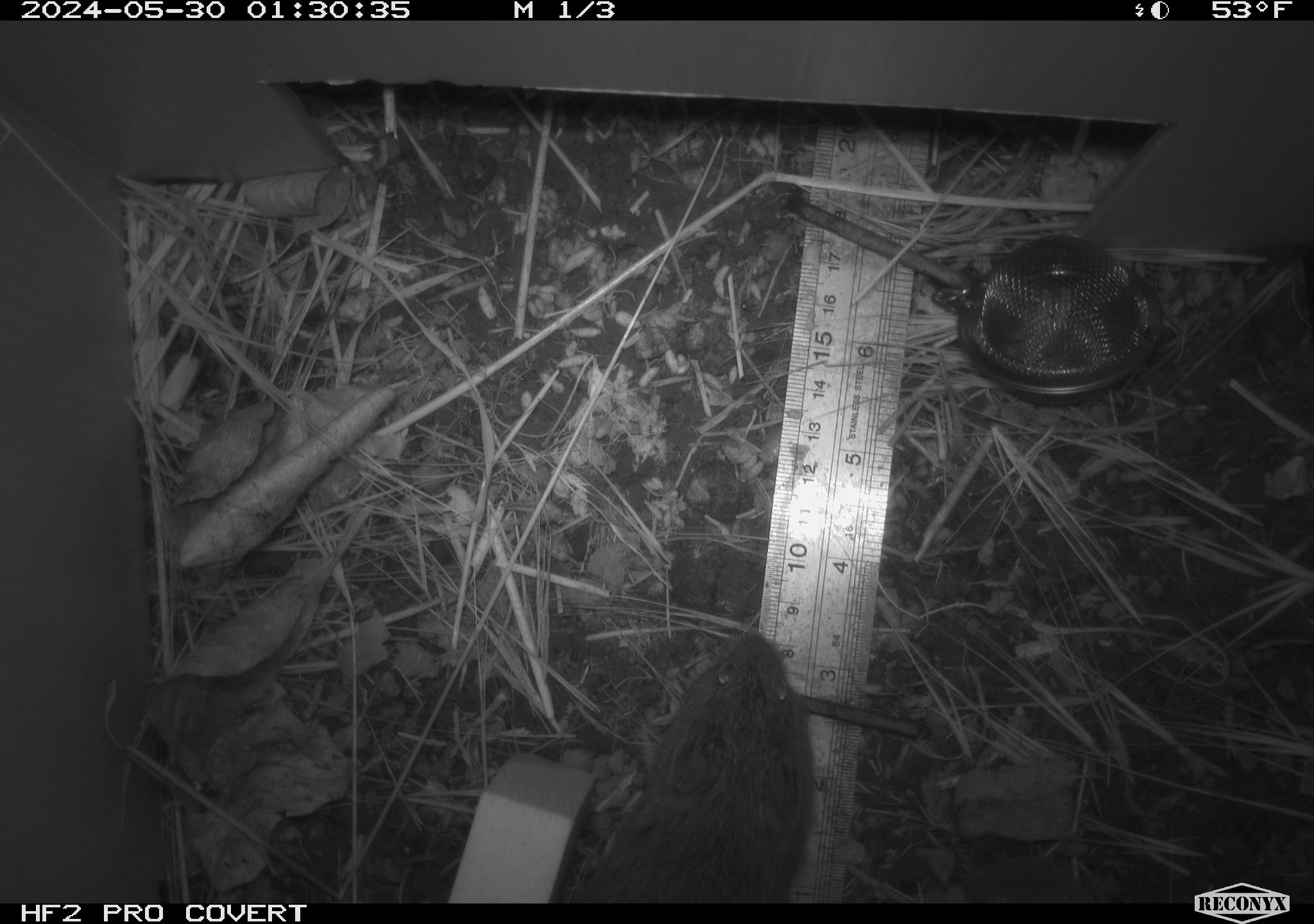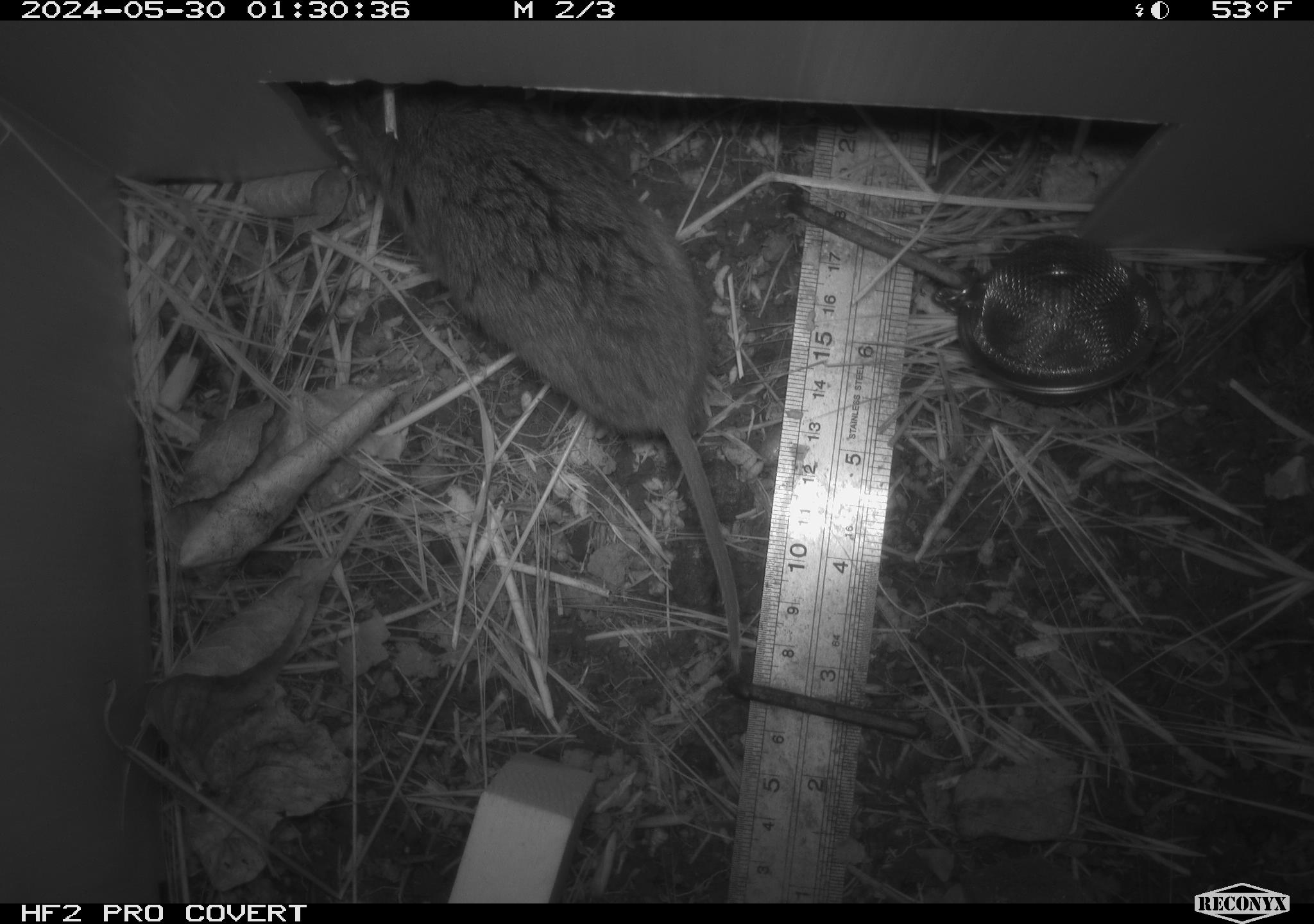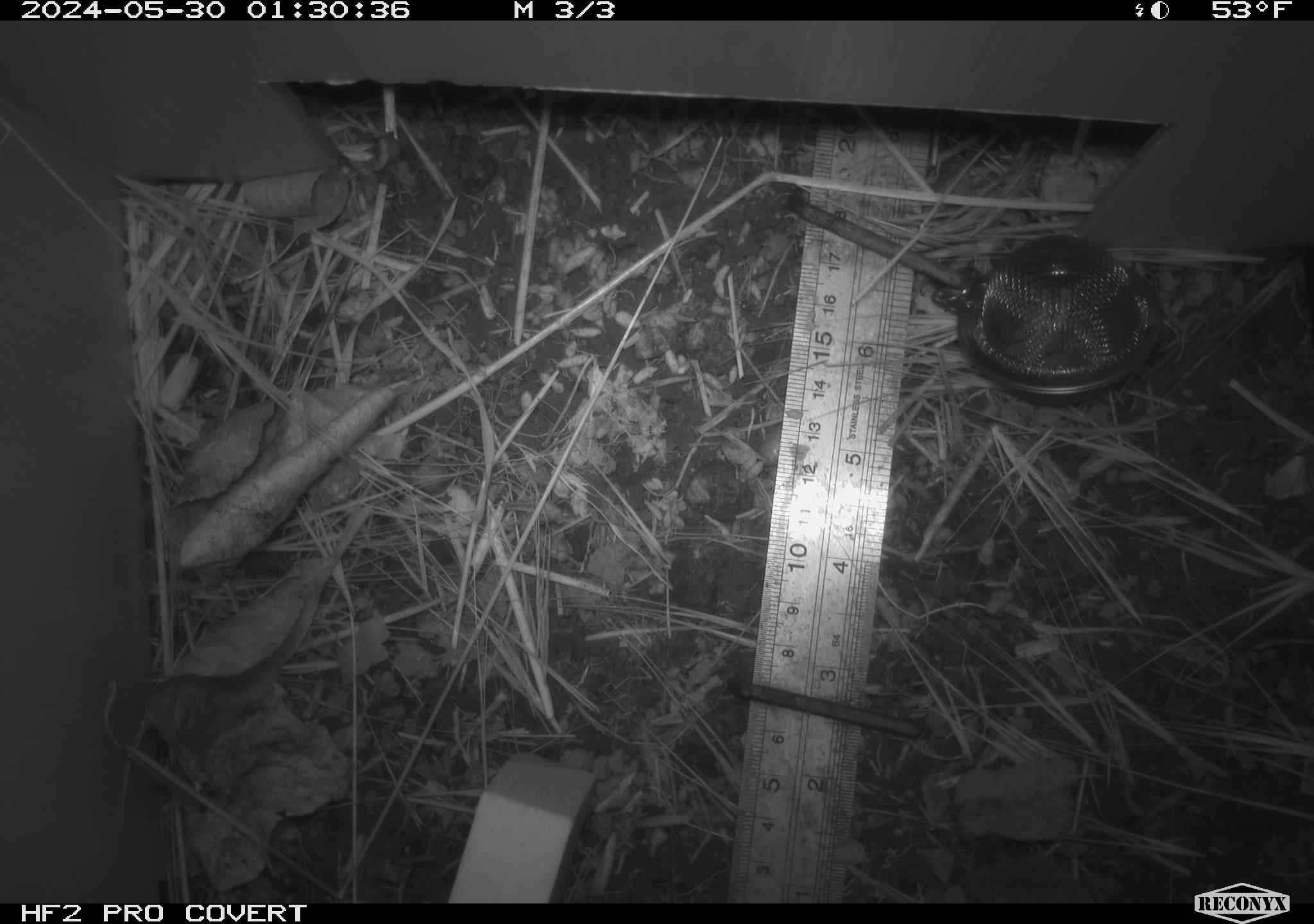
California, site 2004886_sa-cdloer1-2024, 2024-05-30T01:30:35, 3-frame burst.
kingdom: Animalia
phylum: Chordata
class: Mammalia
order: Rodentia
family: Cricetidae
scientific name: Arvicolinae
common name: voles, lemmings, and muskrats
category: arvicolinae subfamily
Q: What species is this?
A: Arvicolinae subfamily (voles, lemmings, and muskrats) (Arvicolinae).